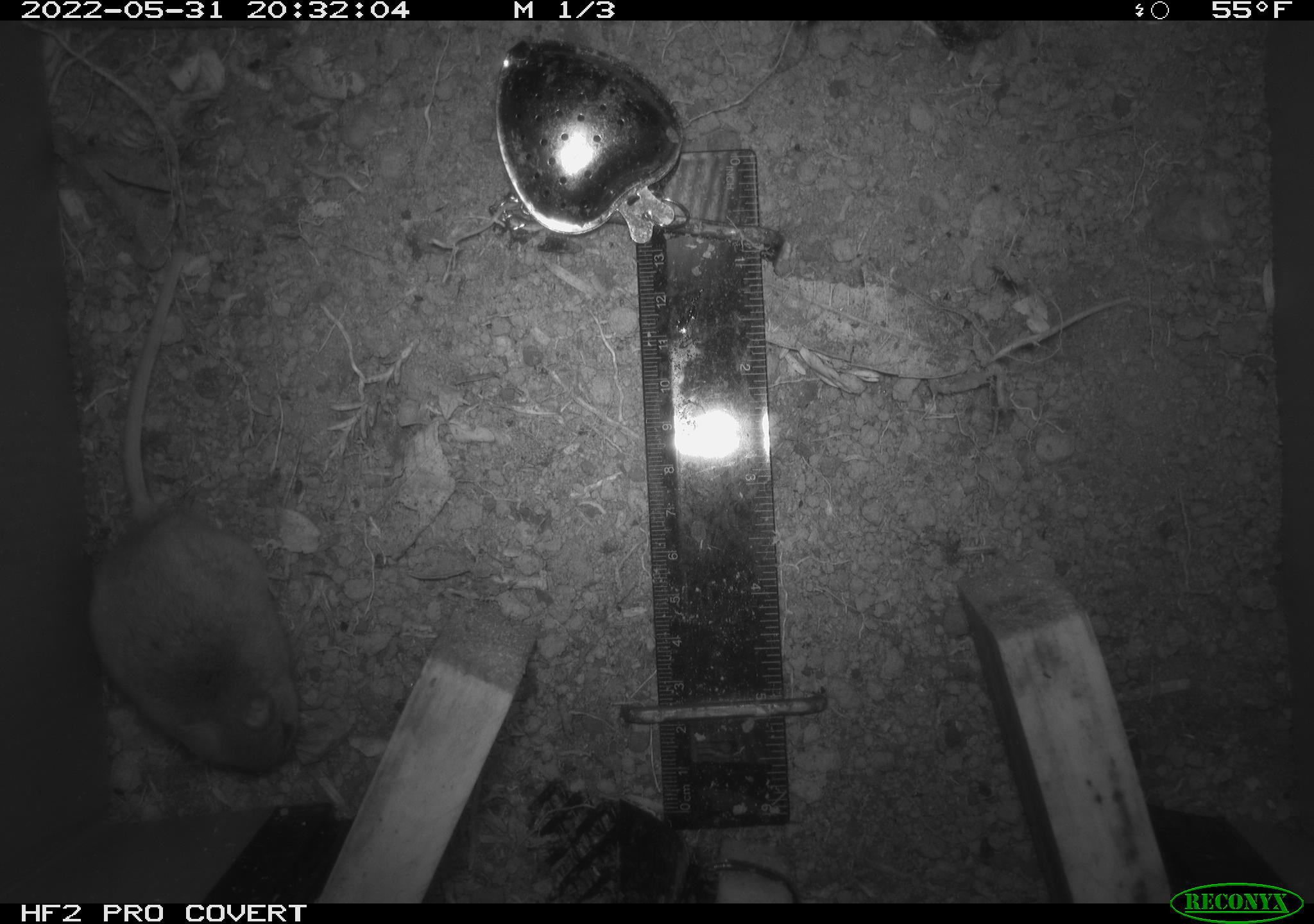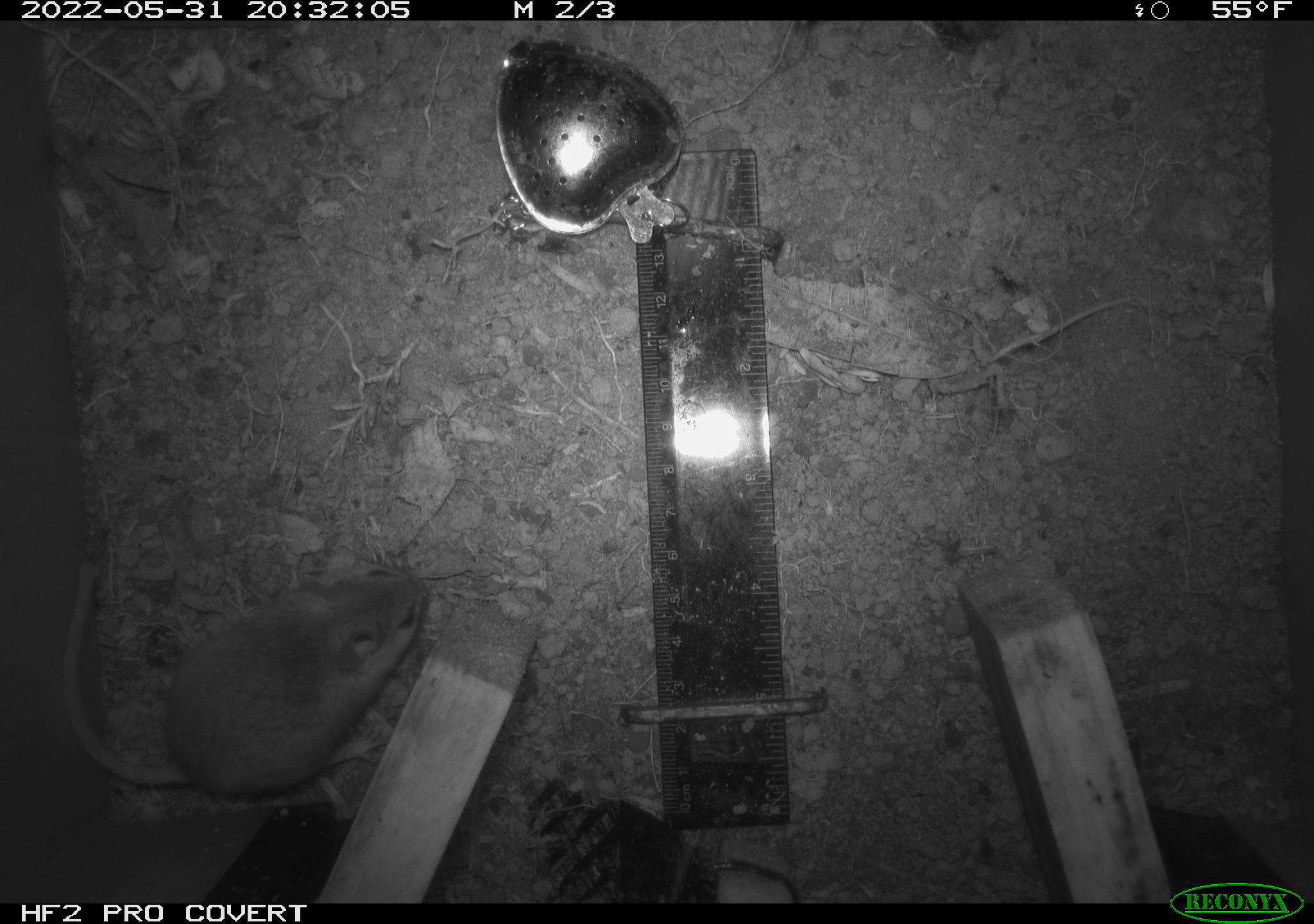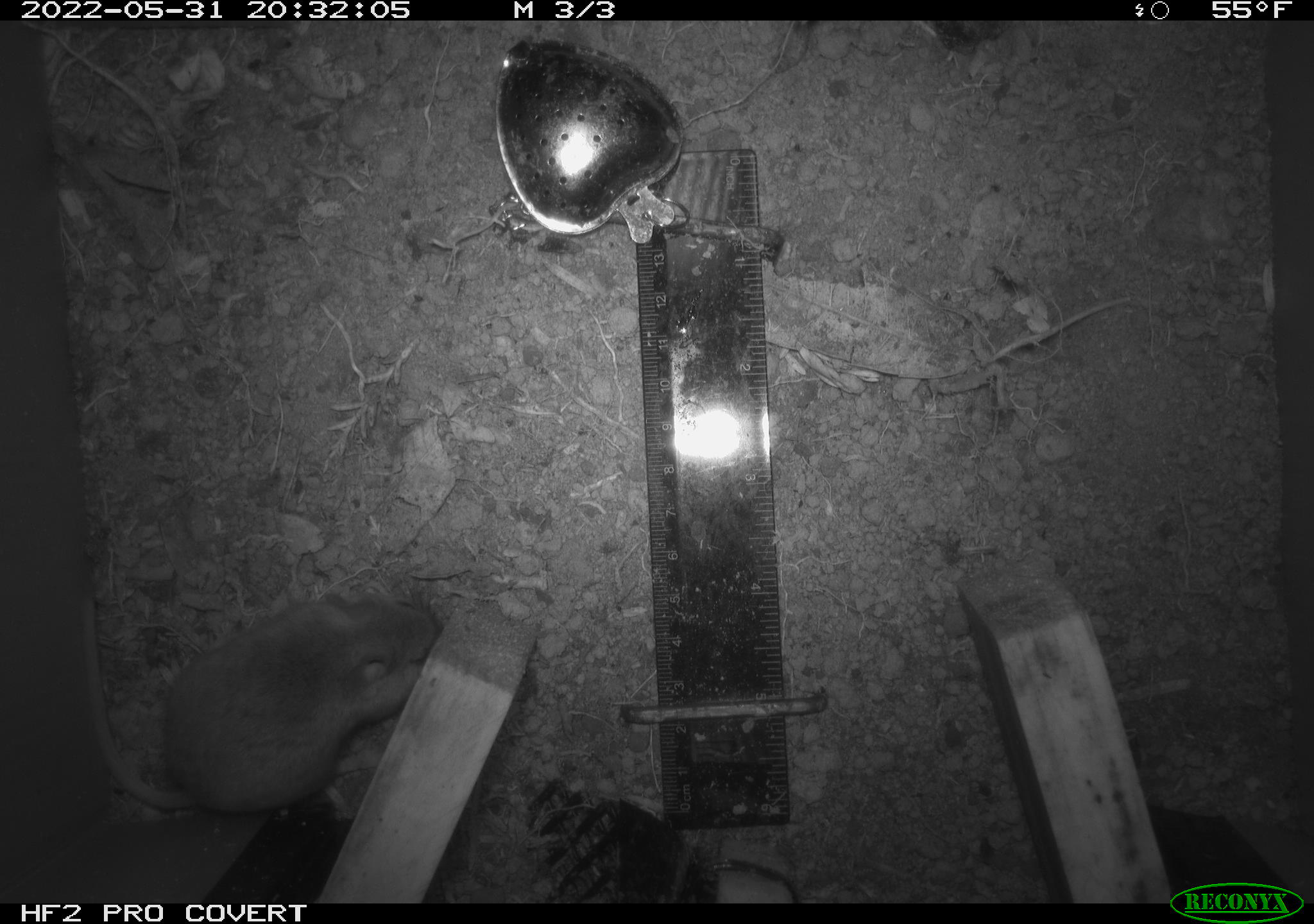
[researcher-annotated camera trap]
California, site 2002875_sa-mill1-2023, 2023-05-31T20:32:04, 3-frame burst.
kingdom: Animalia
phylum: Chordata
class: Mammalia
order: Rodentia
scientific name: Rodentia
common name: mouse species